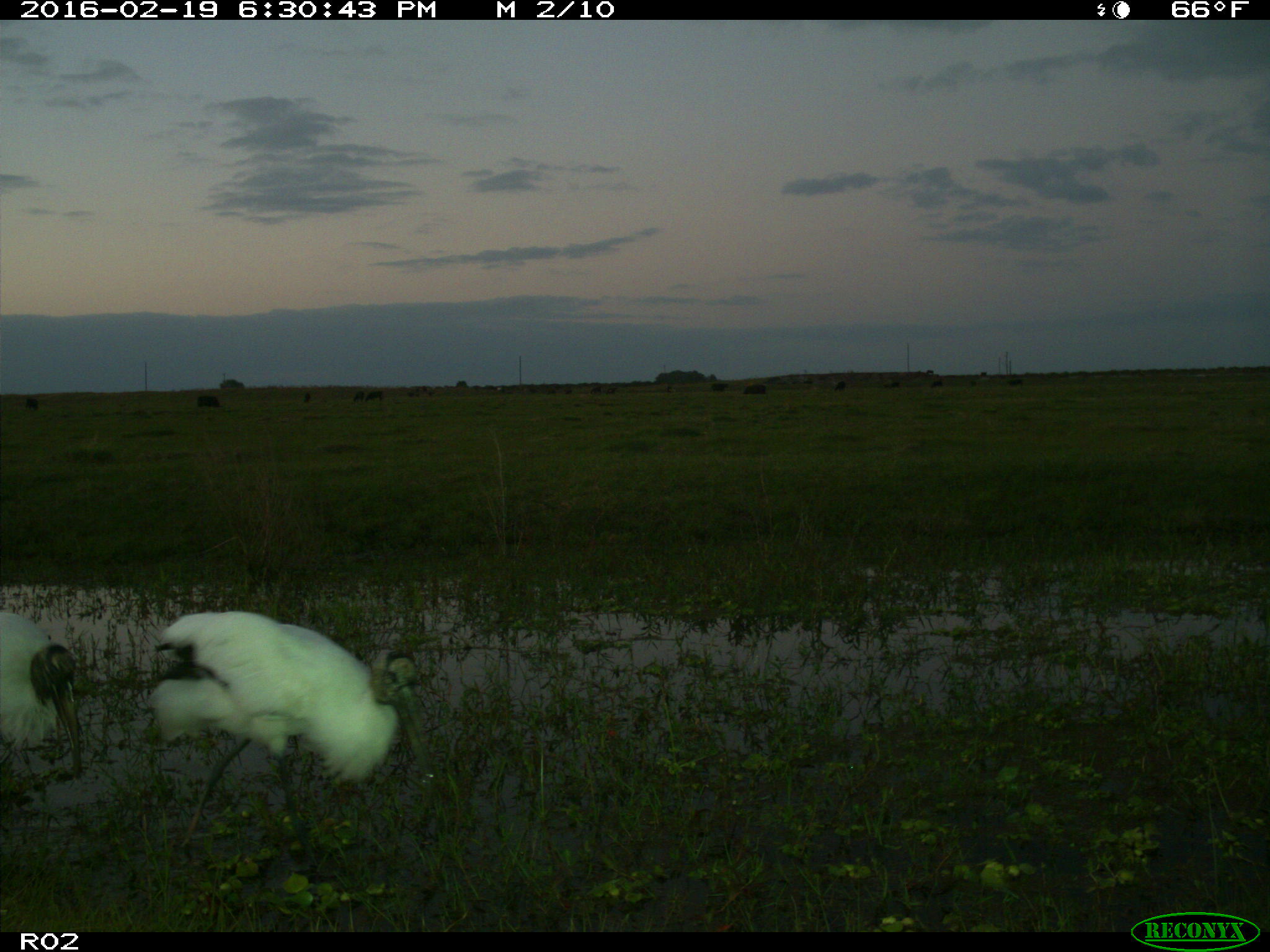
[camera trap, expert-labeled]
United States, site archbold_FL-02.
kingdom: Animalia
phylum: Chordata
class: Mammalia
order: Artiodactyla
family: Bovidae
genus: Bos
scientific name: Bos taurus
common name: domestic cow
Bos taurus (domestic cow).